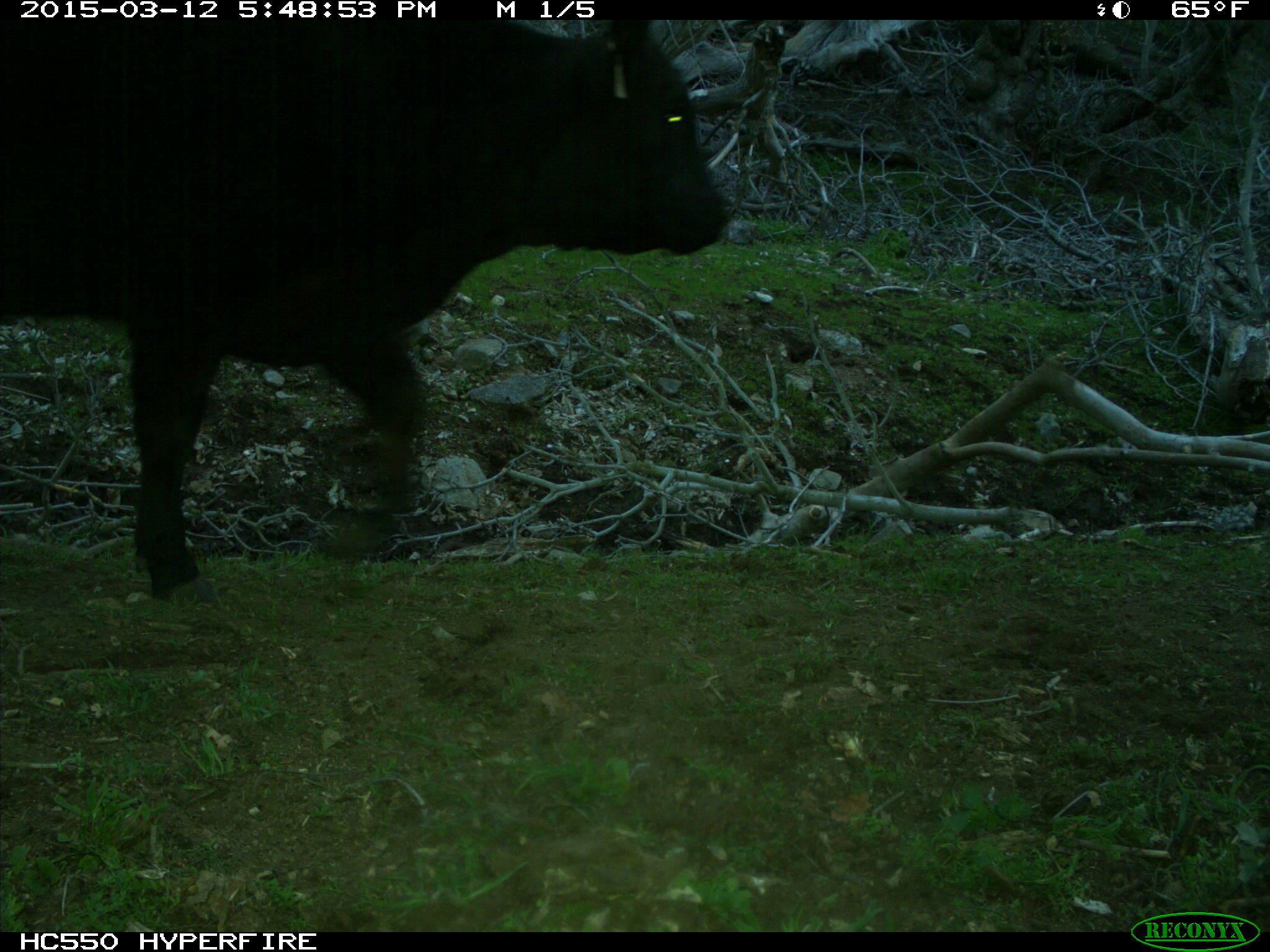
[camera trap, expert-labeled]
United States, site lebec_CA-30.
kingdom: Animalia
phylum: Chordata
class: Mammalia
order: Artiodactyla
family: Bovidae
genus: Bos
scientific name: Bos taurus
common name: domestic cow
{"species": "Bos taurus (domestic cow)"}